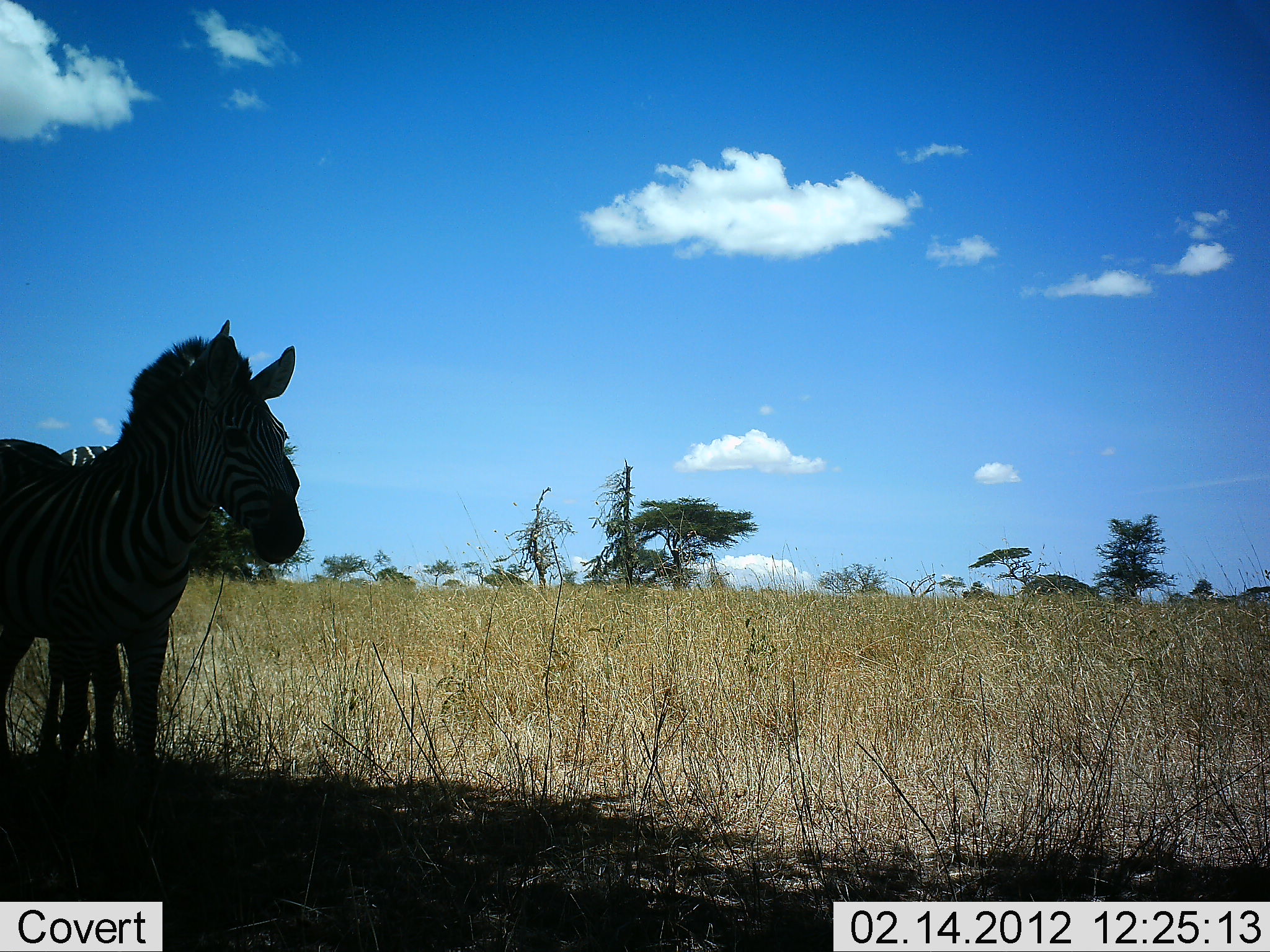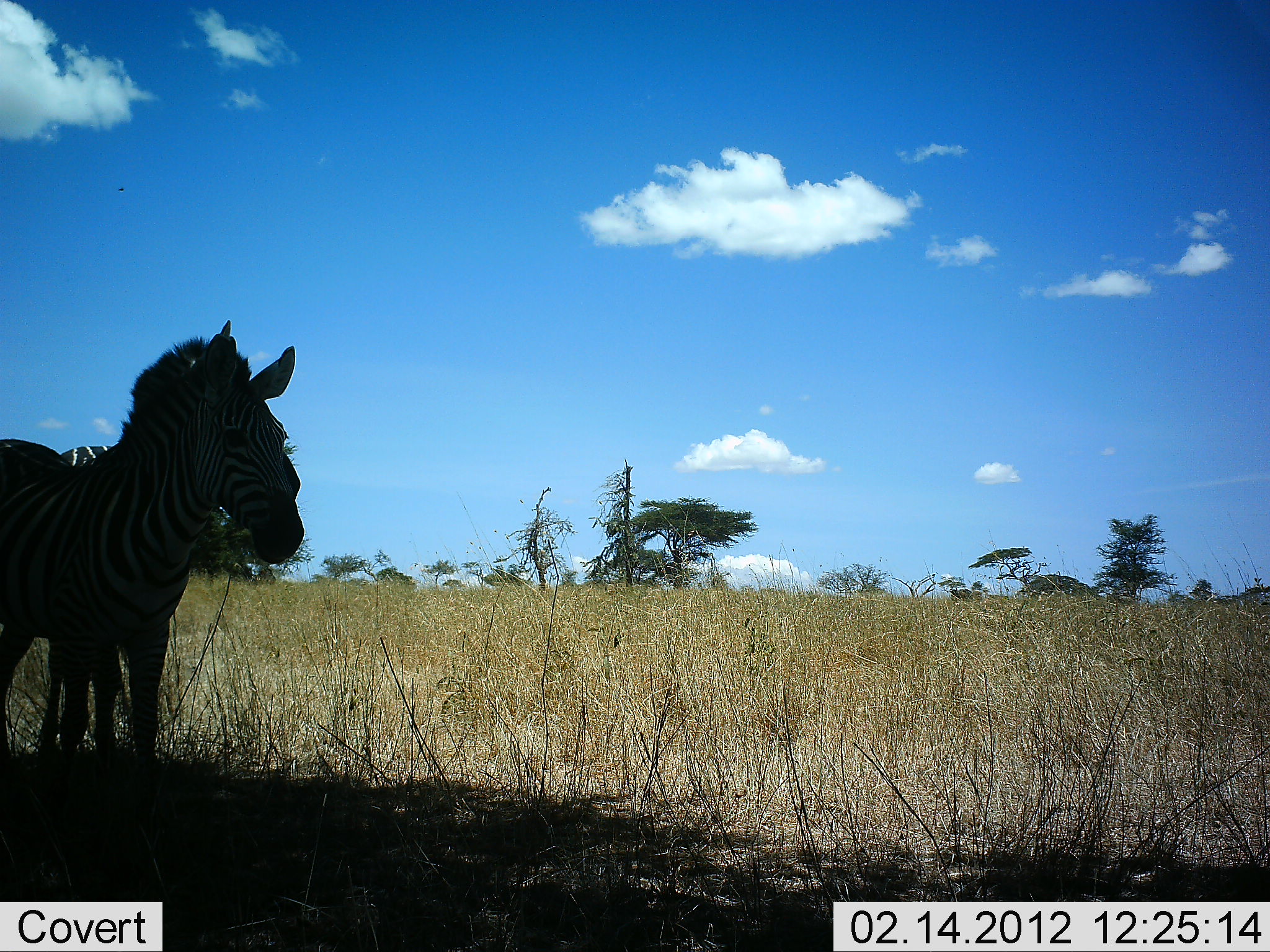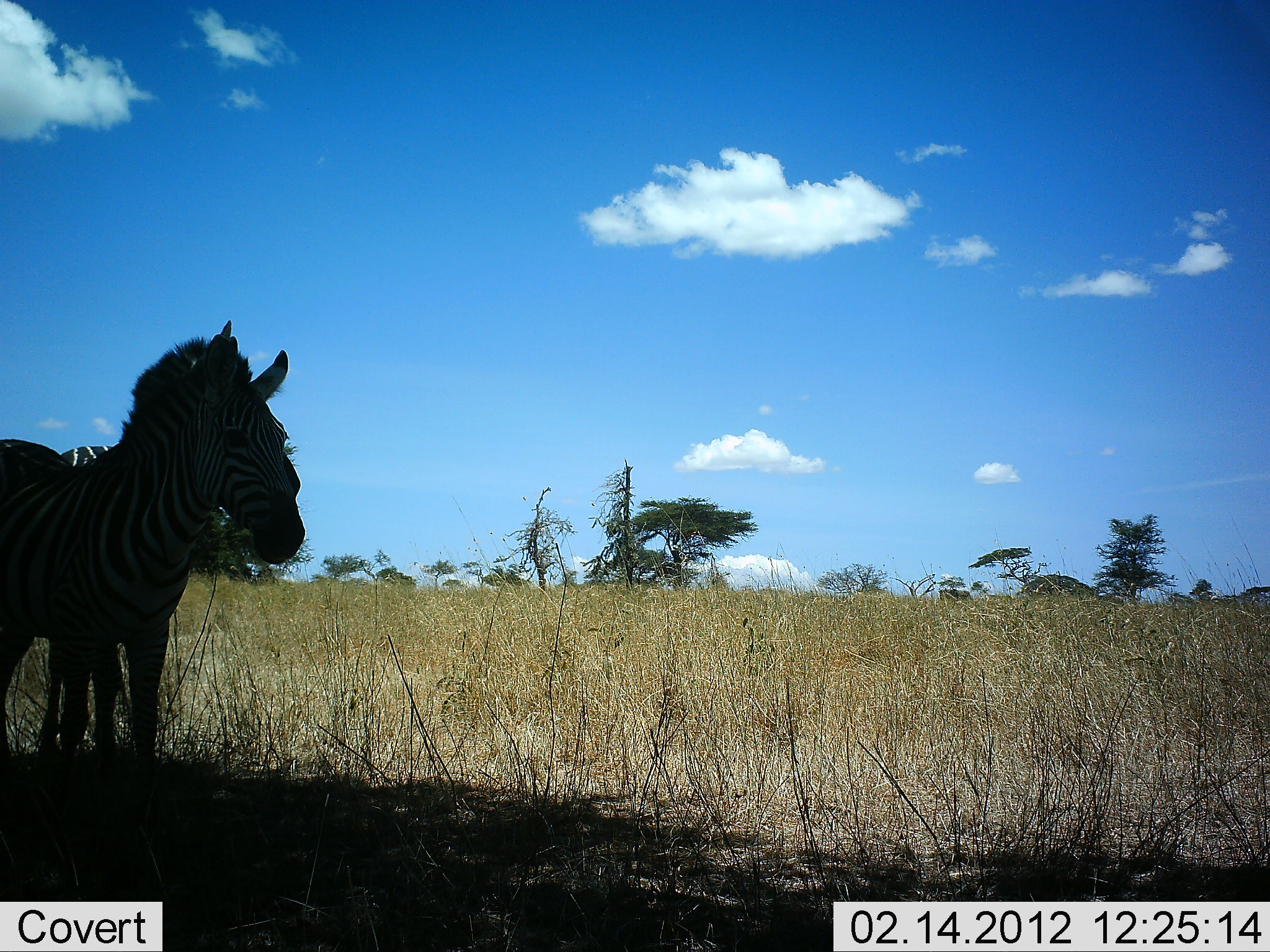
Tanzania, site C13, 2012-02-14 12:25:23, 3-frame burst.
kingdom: Animalia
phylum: Chordata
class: Mammalia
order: Perissodactyla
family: Equidae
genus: Equus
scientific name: Equus quagga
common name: plains zebra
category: zebra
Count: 2.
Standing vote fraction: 93%.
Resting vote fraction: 3%.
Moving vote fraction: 7%.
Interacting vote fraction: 3%.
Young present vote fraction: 13%.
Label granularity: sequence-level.